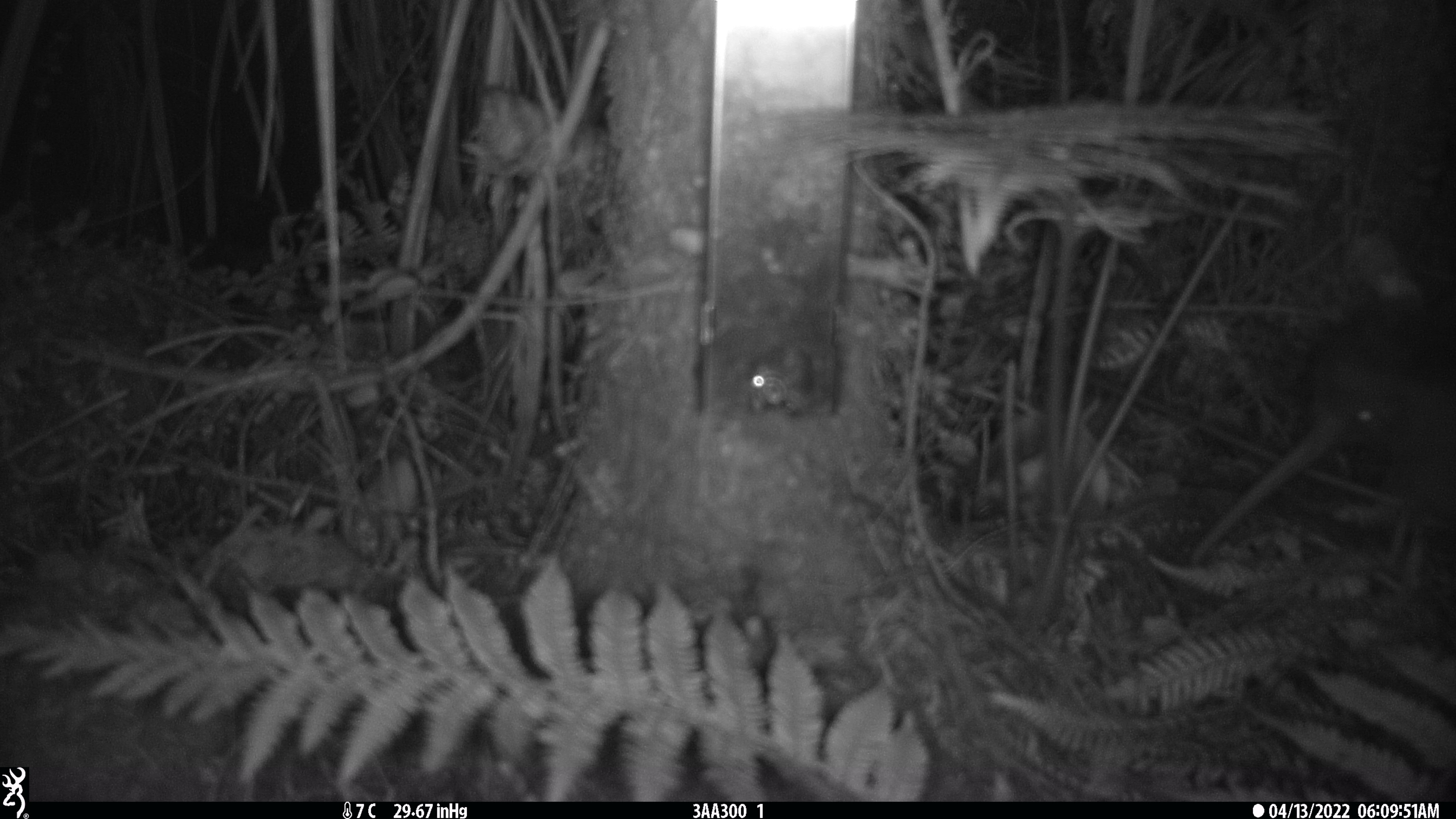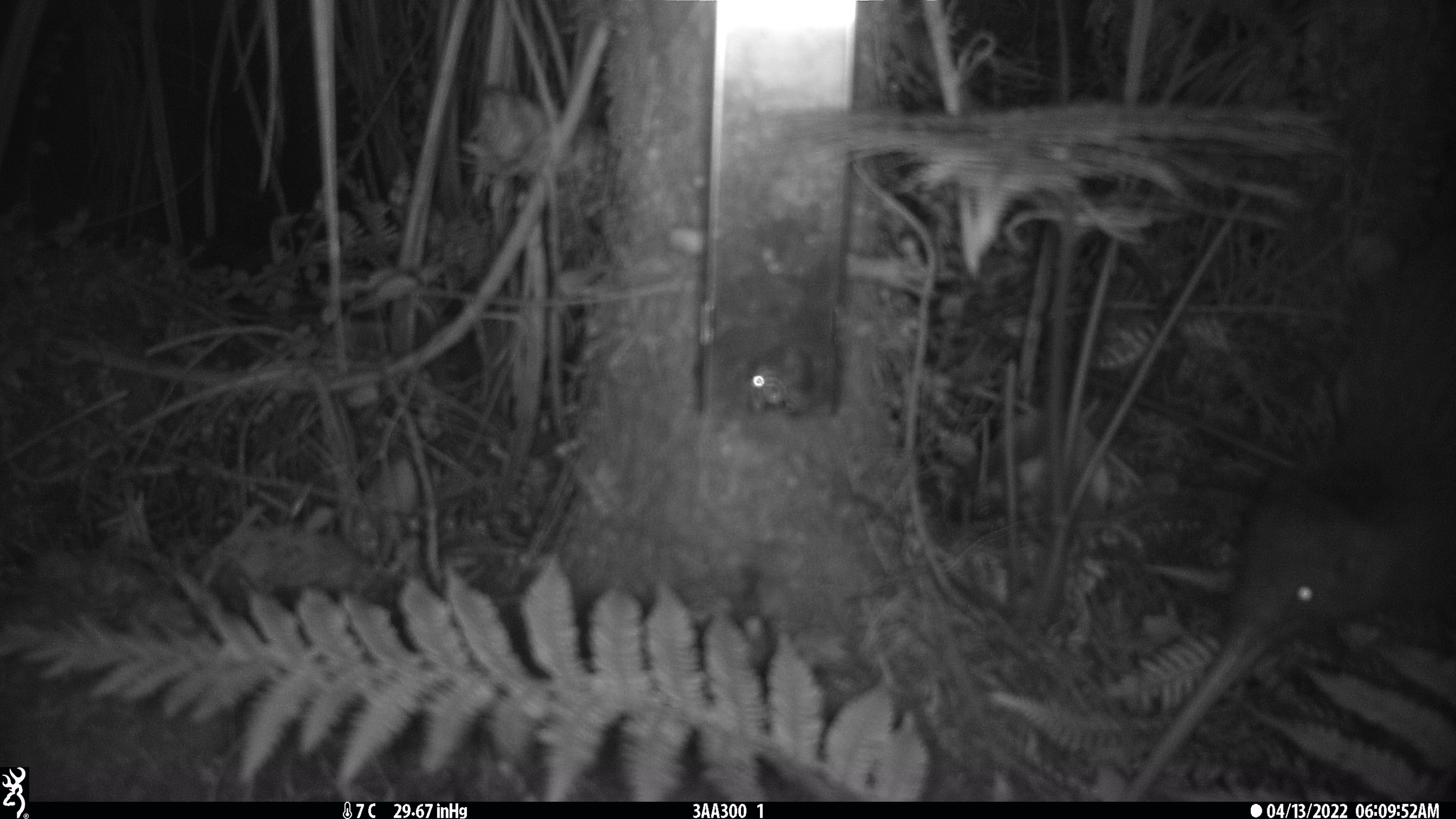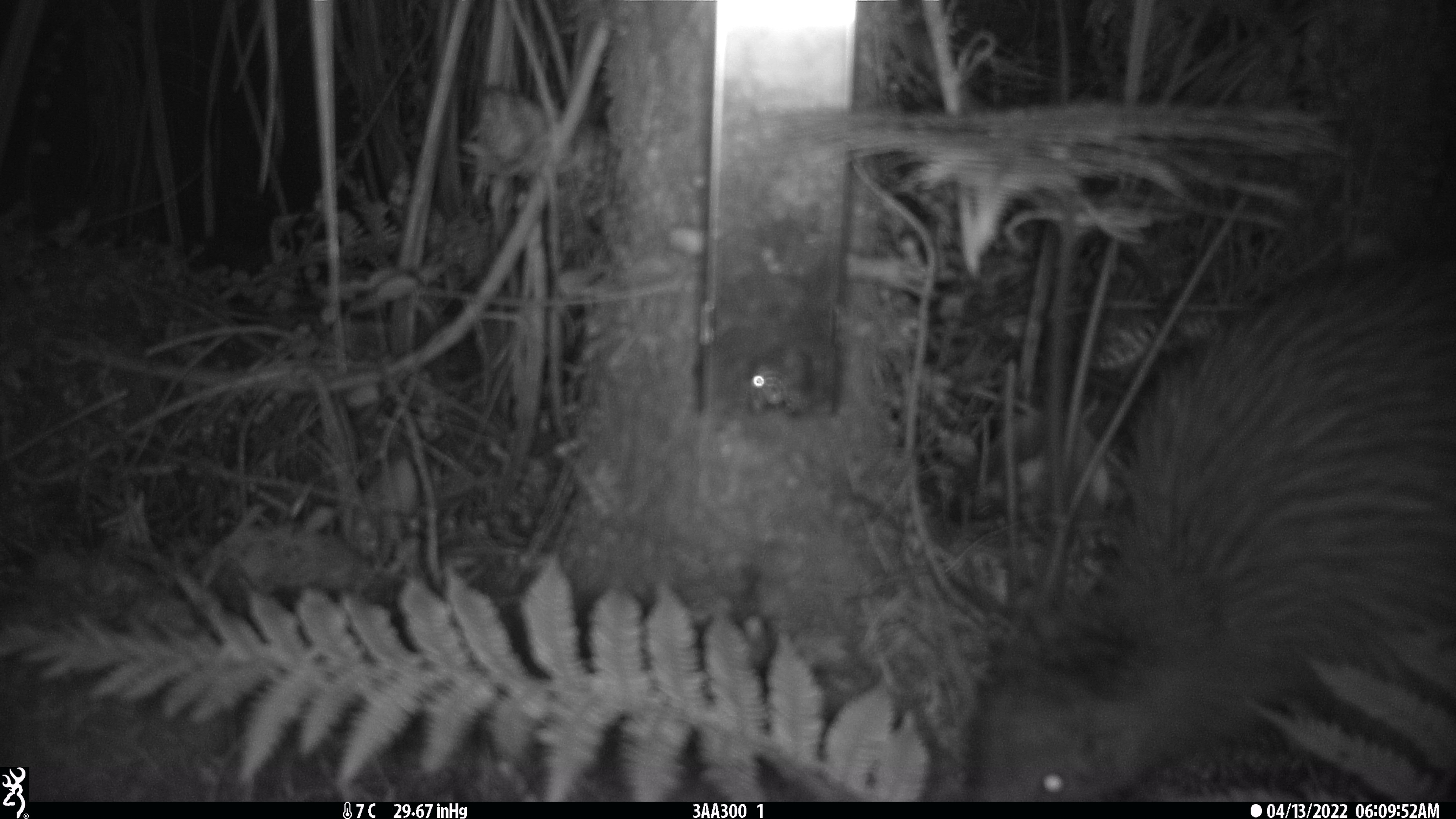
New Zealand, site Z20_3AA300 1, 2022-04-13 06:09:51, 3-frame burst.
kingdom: Animalia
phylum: Chordata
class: Aves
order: Apterygiformes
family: Apterygidae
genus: Apteryx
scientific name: Apteryx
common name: kiwi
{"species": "kiwi (Apteryx)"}